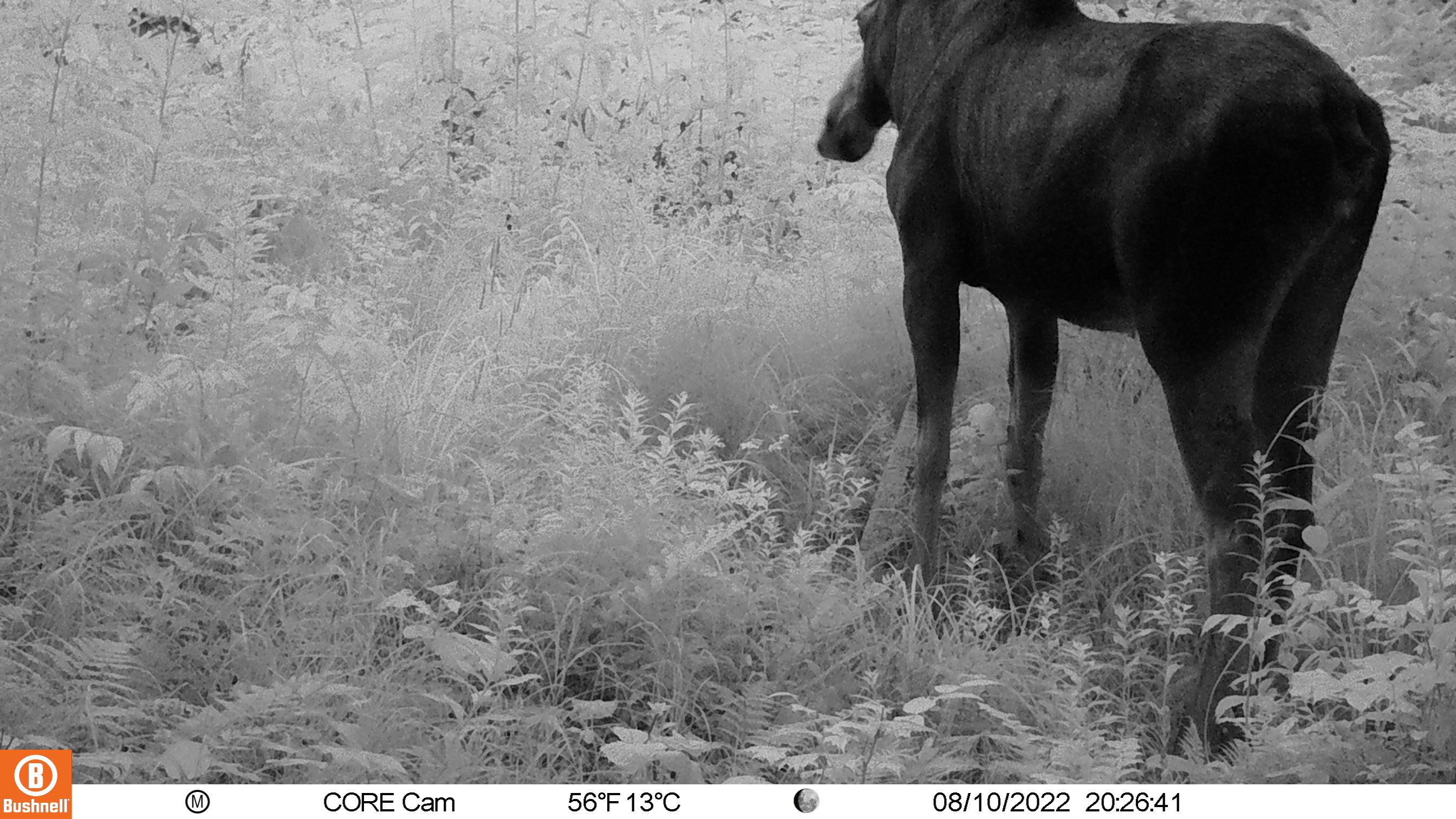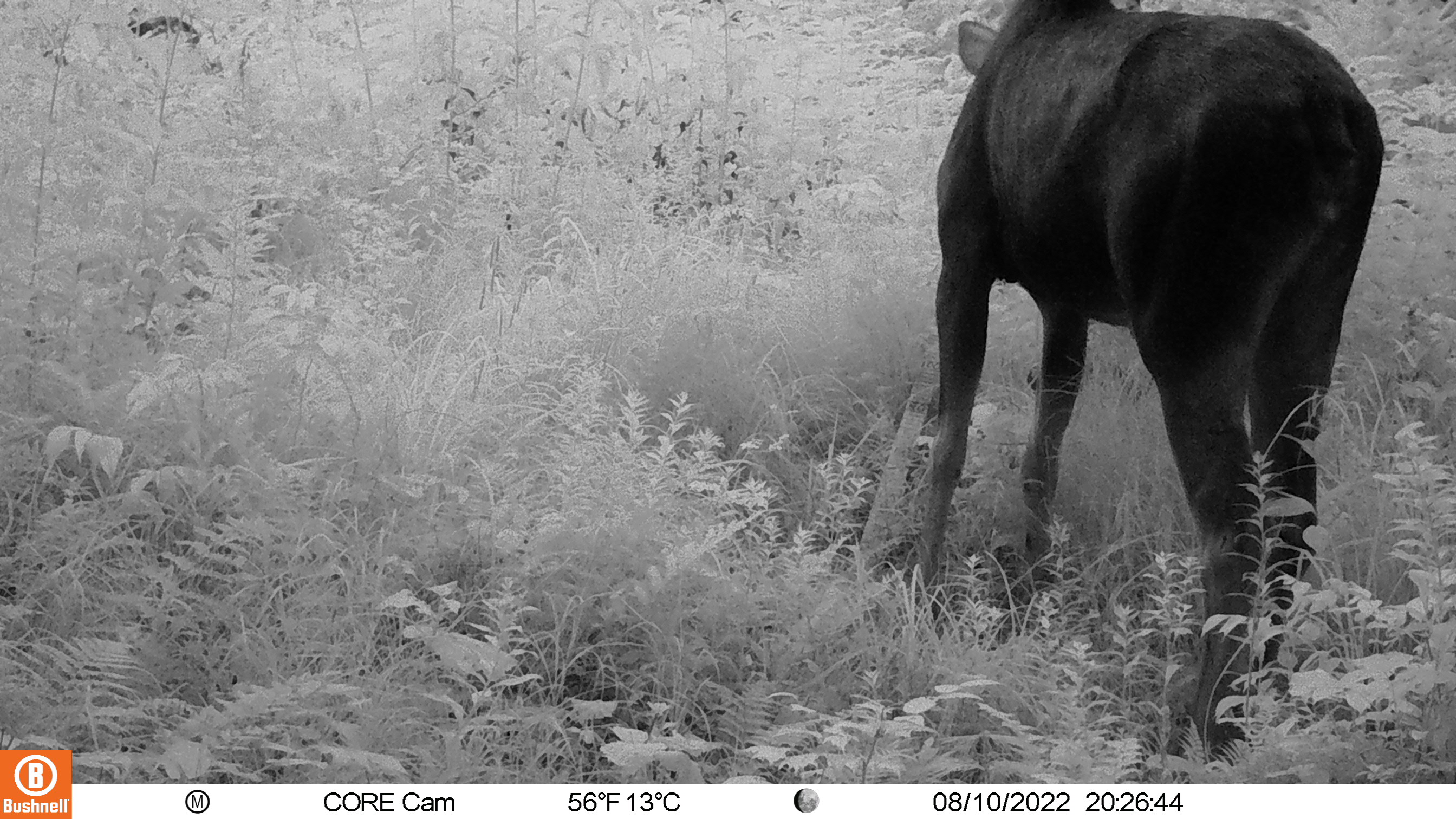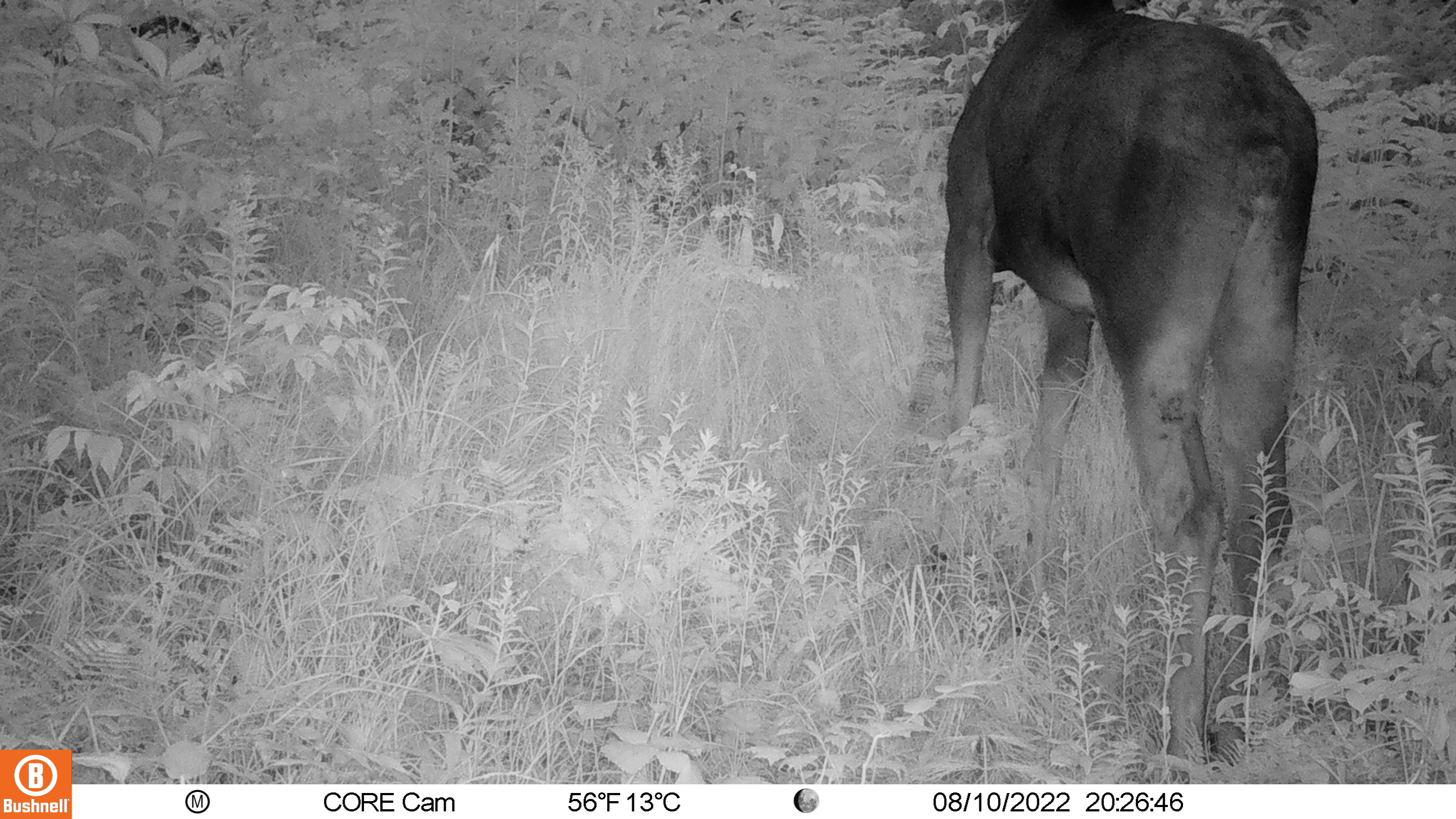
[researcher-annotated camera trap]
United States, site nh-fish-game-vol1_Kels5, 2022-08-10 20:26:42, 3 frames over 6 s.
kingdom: Animalia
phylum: Chordata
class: Mammalia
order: Artiodactyla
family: Cervidae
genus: Alces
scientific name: Alces alces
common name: moose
Moose (Alces alces).